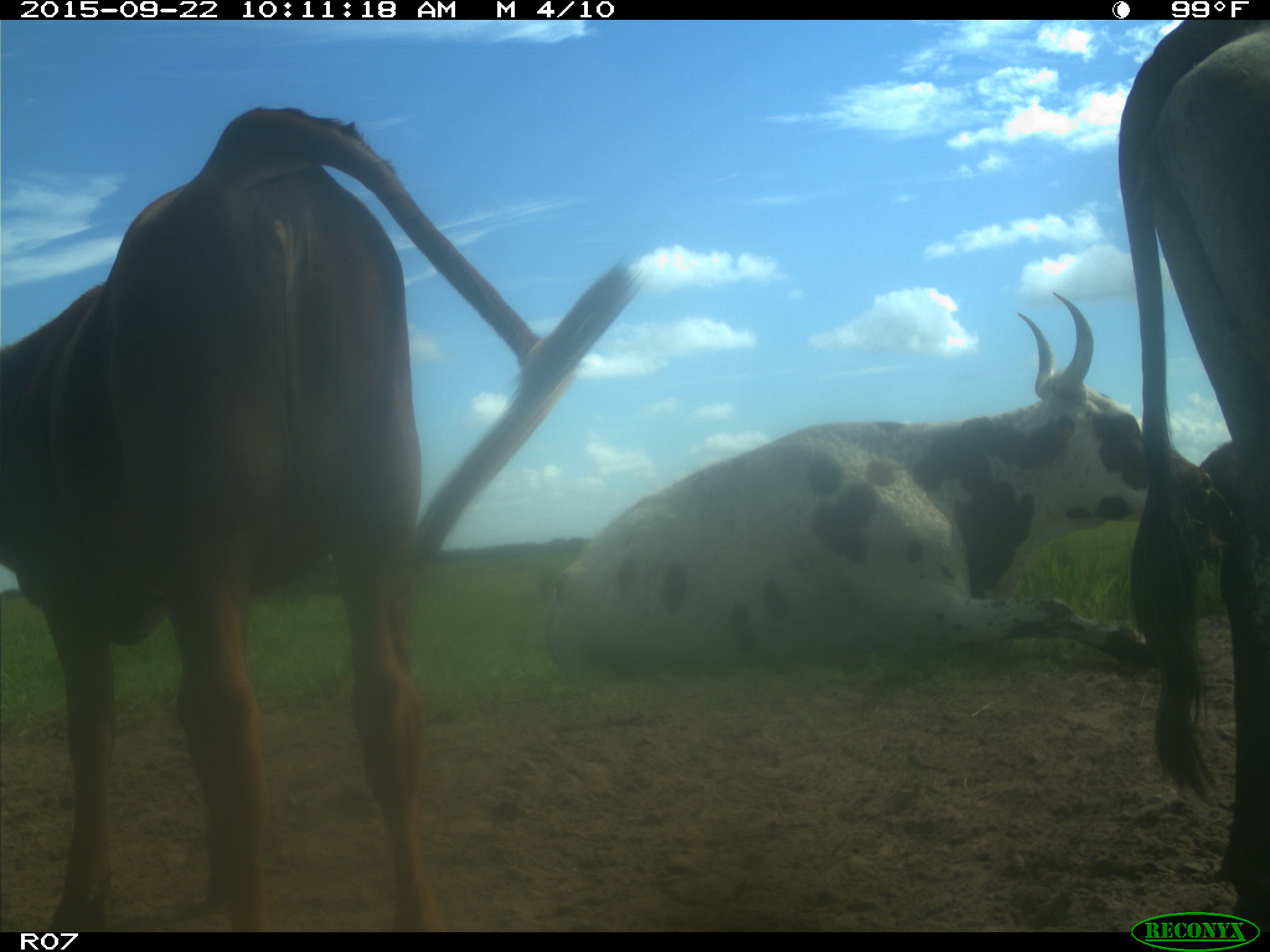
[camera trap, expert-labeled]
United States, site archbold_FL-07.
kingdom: Animalia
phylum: Chordata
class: Mammalia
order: Artiodactyla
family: Bovidae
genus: Bos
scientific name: Bos taurus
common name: domestic cow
Bos taurus (domestic cow).